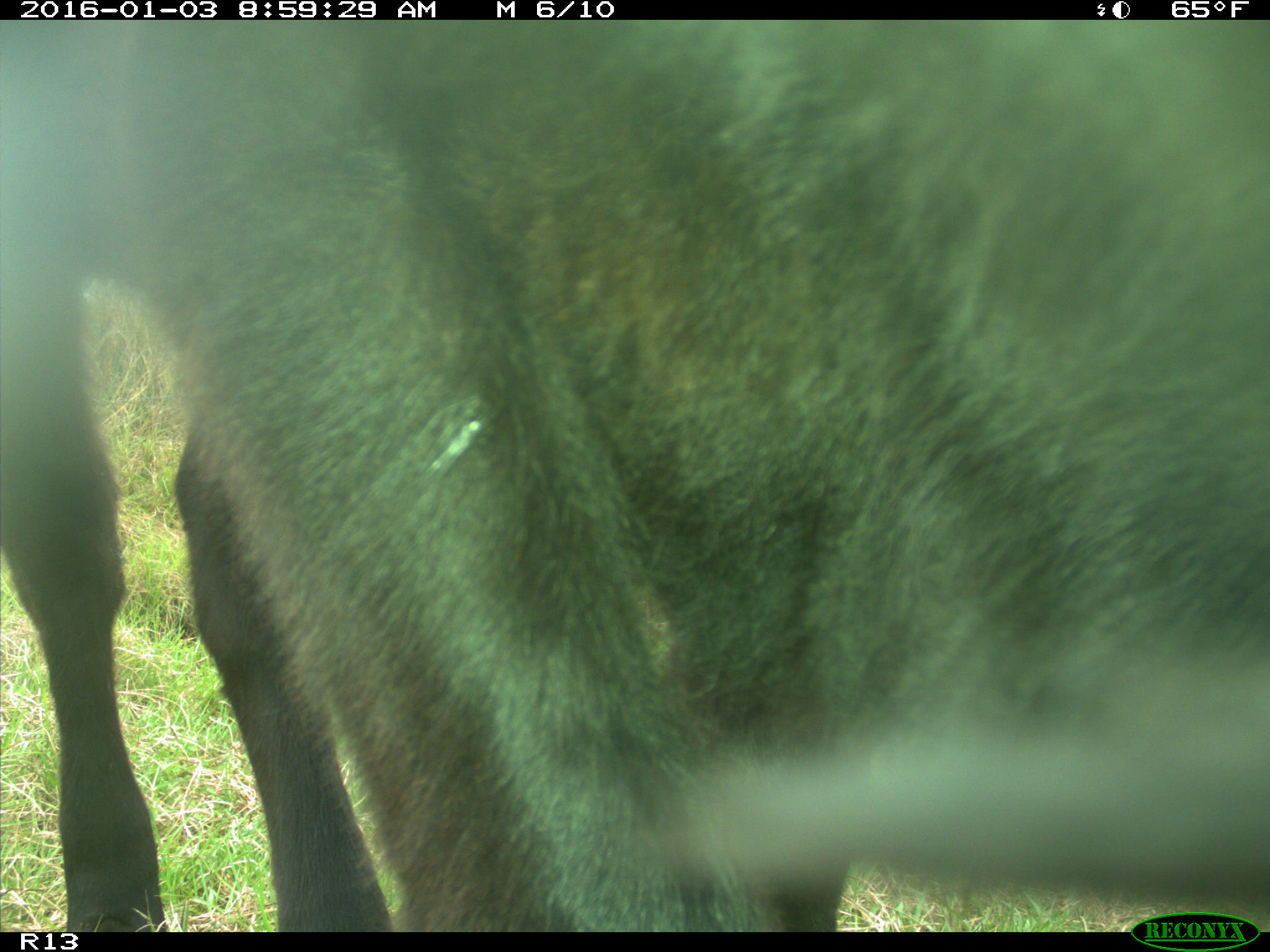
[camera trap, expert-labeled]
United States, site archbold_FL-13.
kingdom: Animalia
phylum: Chordata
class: Mammalia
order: Artiodactyla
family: Bovidae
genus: Bos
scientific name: Bos taurus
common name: domestic cow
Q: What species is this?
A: Bos taurus (domestic cow).